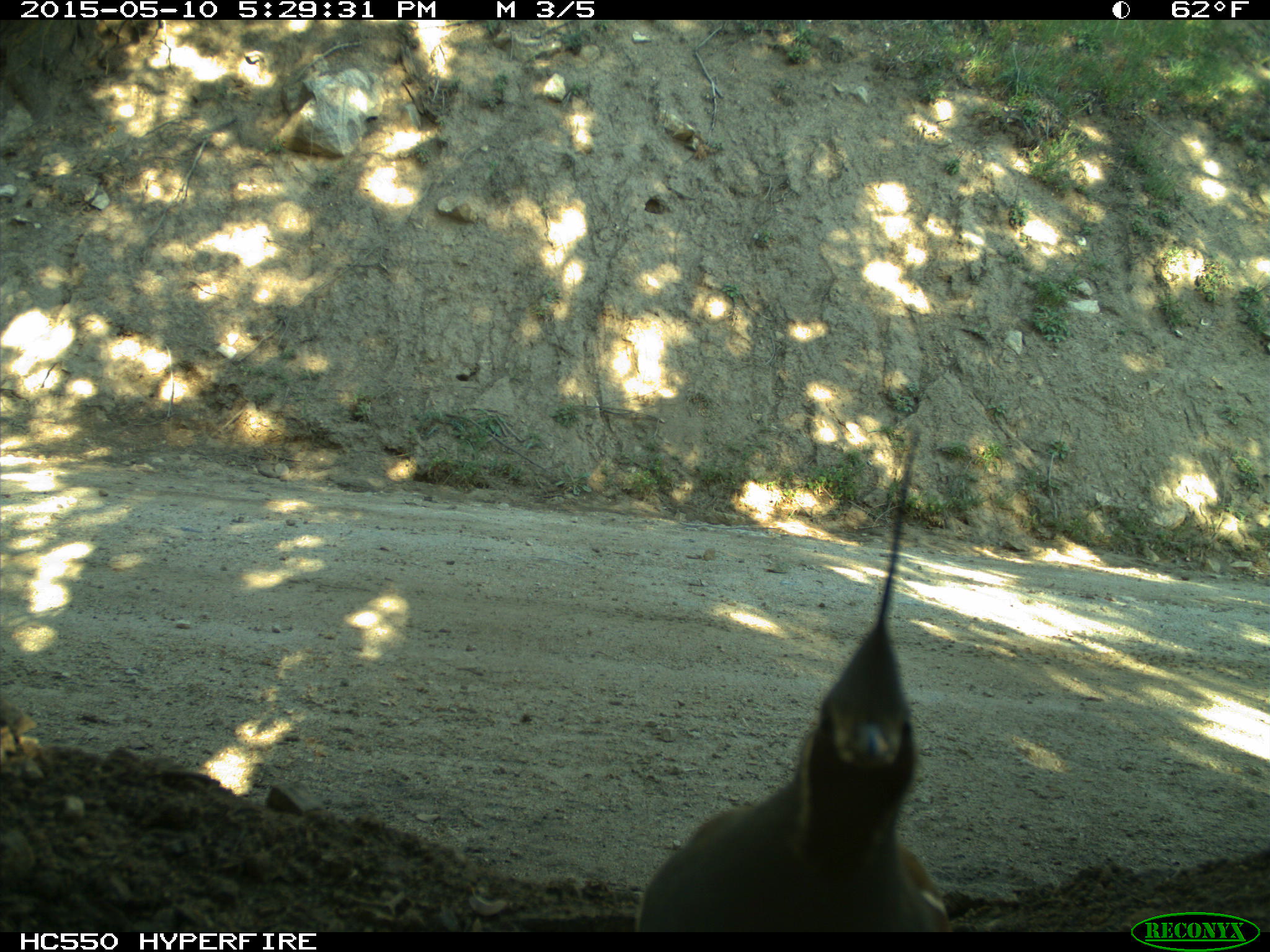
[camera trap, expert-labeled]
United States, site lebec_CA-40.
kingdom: Animalia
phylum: Chordata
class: Aves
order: Galliformes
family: Odontophoridae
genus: Callipepla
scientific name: Callipepla californica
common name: california quail